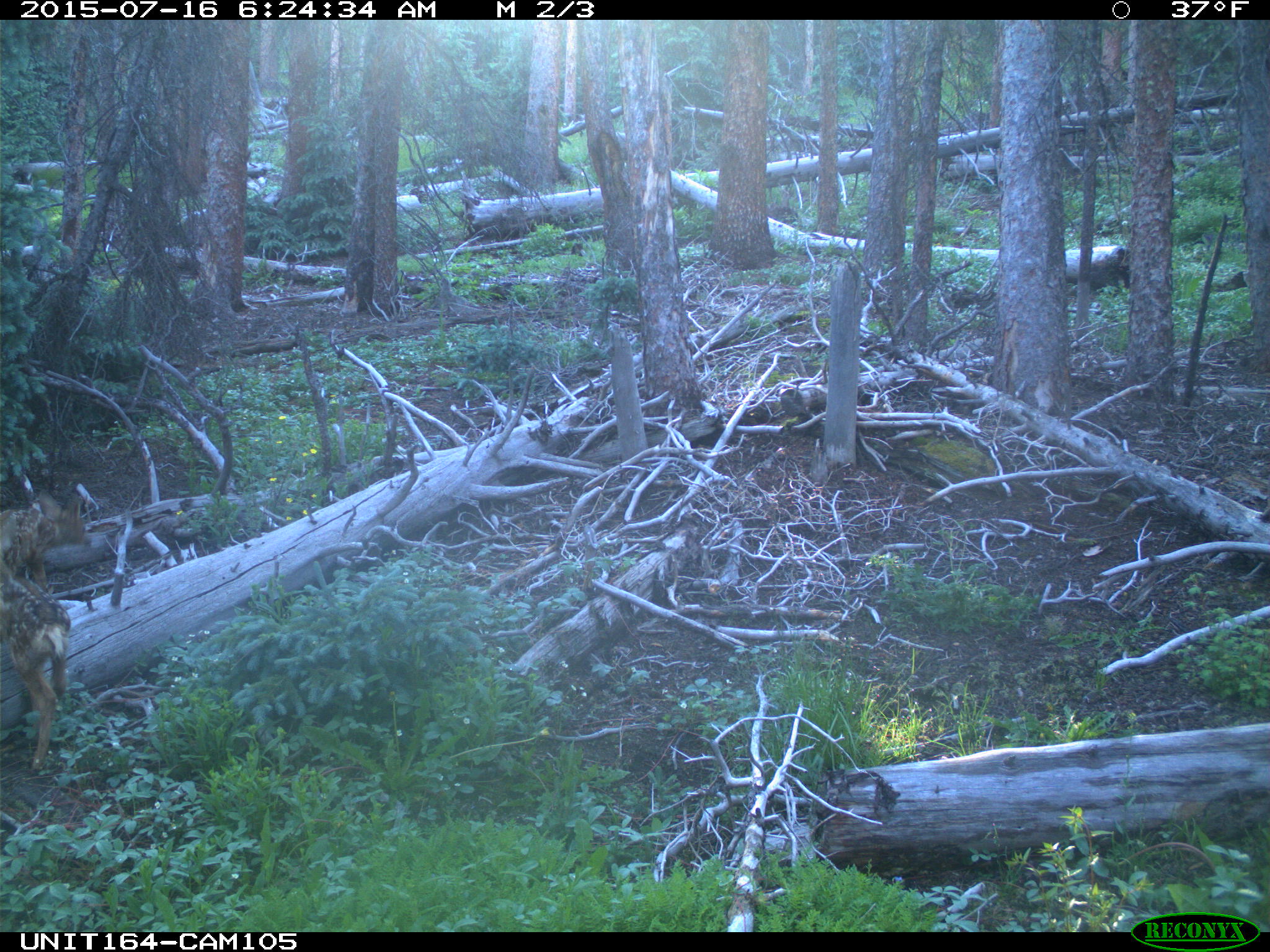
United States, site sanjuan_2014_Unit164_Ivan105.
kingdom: Animalia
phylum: Chordata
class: Mammalia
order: Artiodactyla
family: Cervidae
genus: Odocoileus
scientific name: Odocoileus hemionus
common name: mule deer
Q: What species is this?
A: Odocoileus hemionus (mule deer).